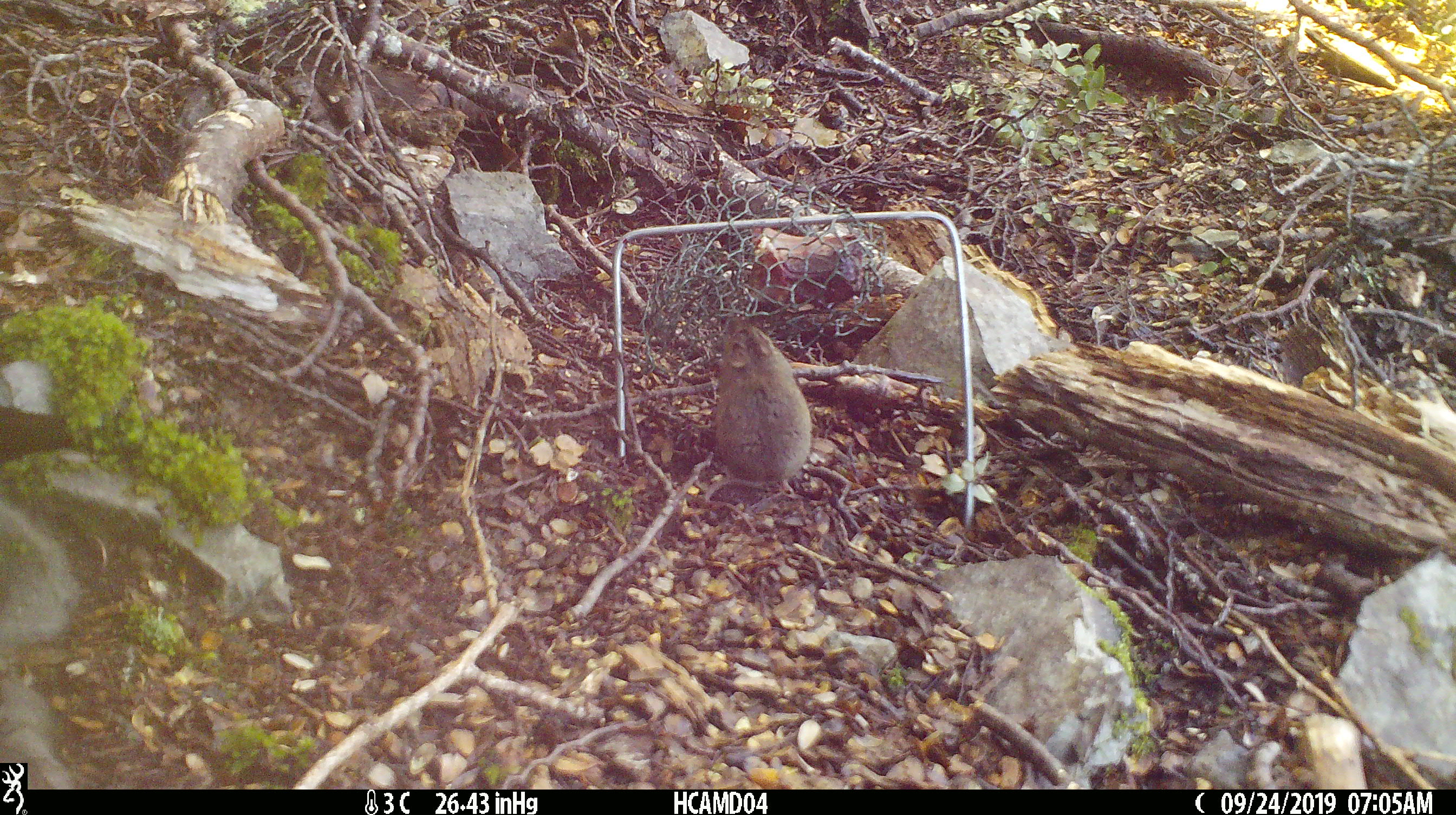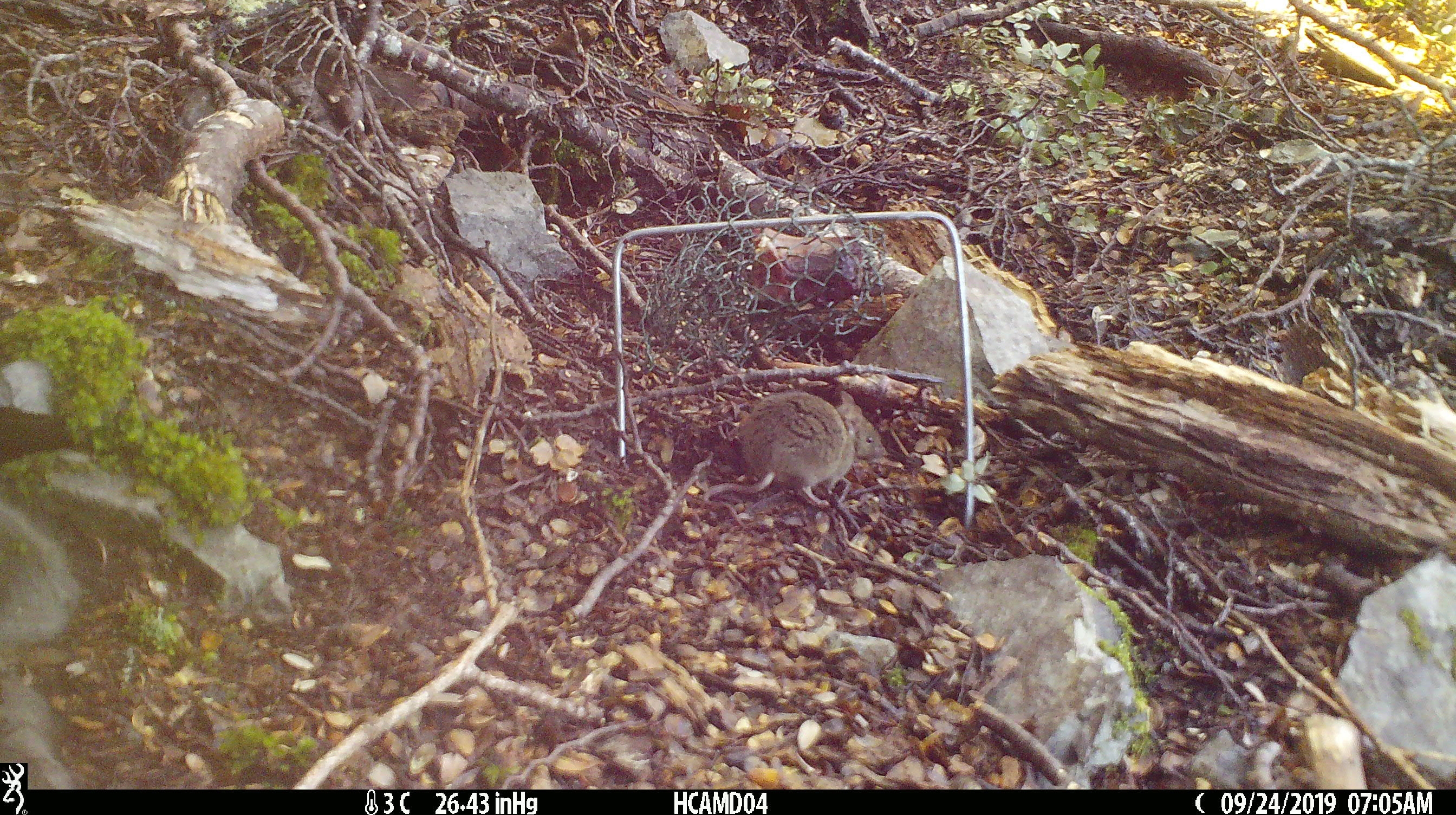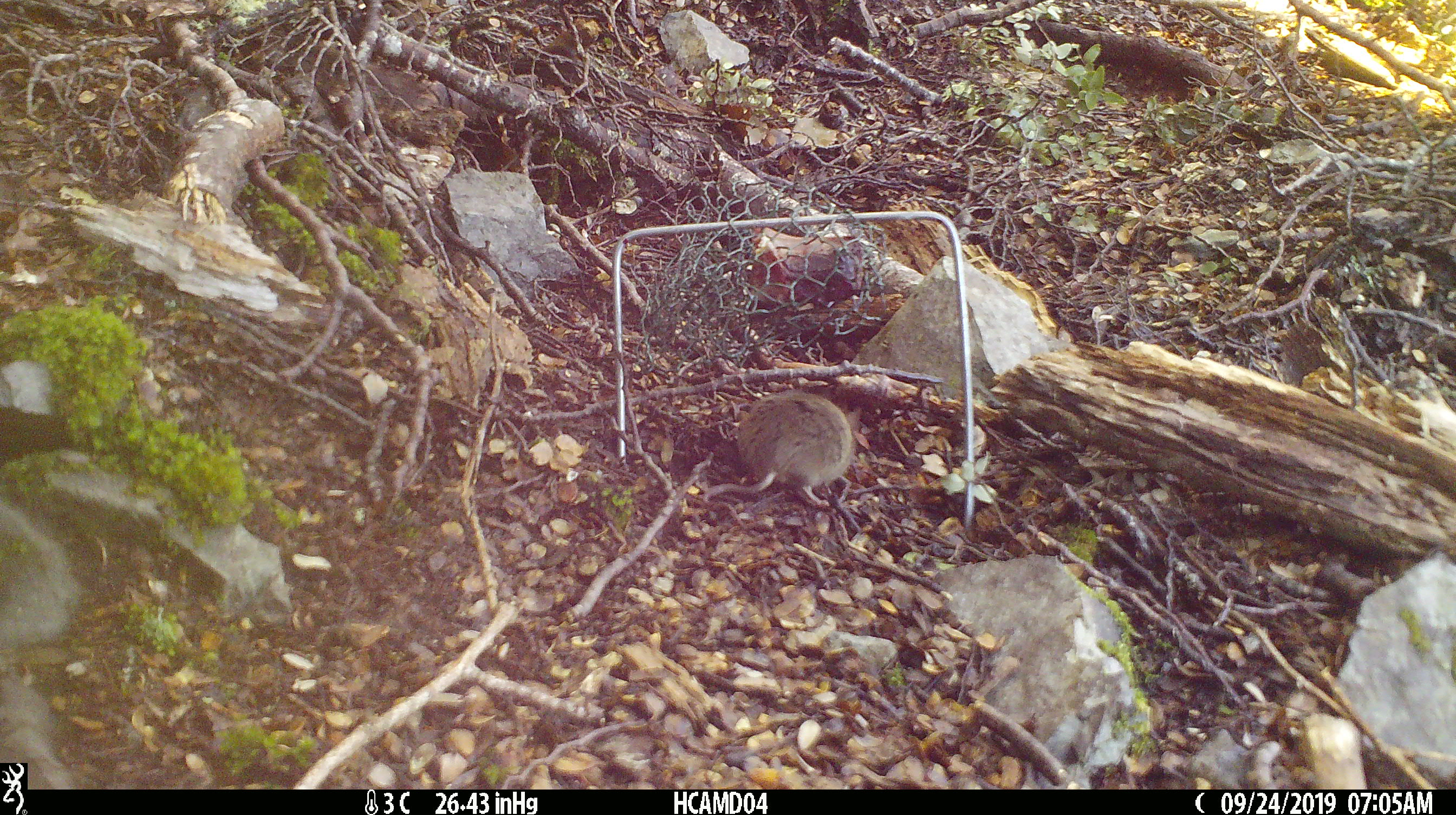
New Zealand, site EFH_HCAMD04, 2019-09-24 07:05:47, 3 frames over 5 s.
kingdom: Animalia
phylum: Chordata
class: Mammalia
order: Rodentia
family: Muridae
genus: Mus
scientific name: Mus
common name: mouse